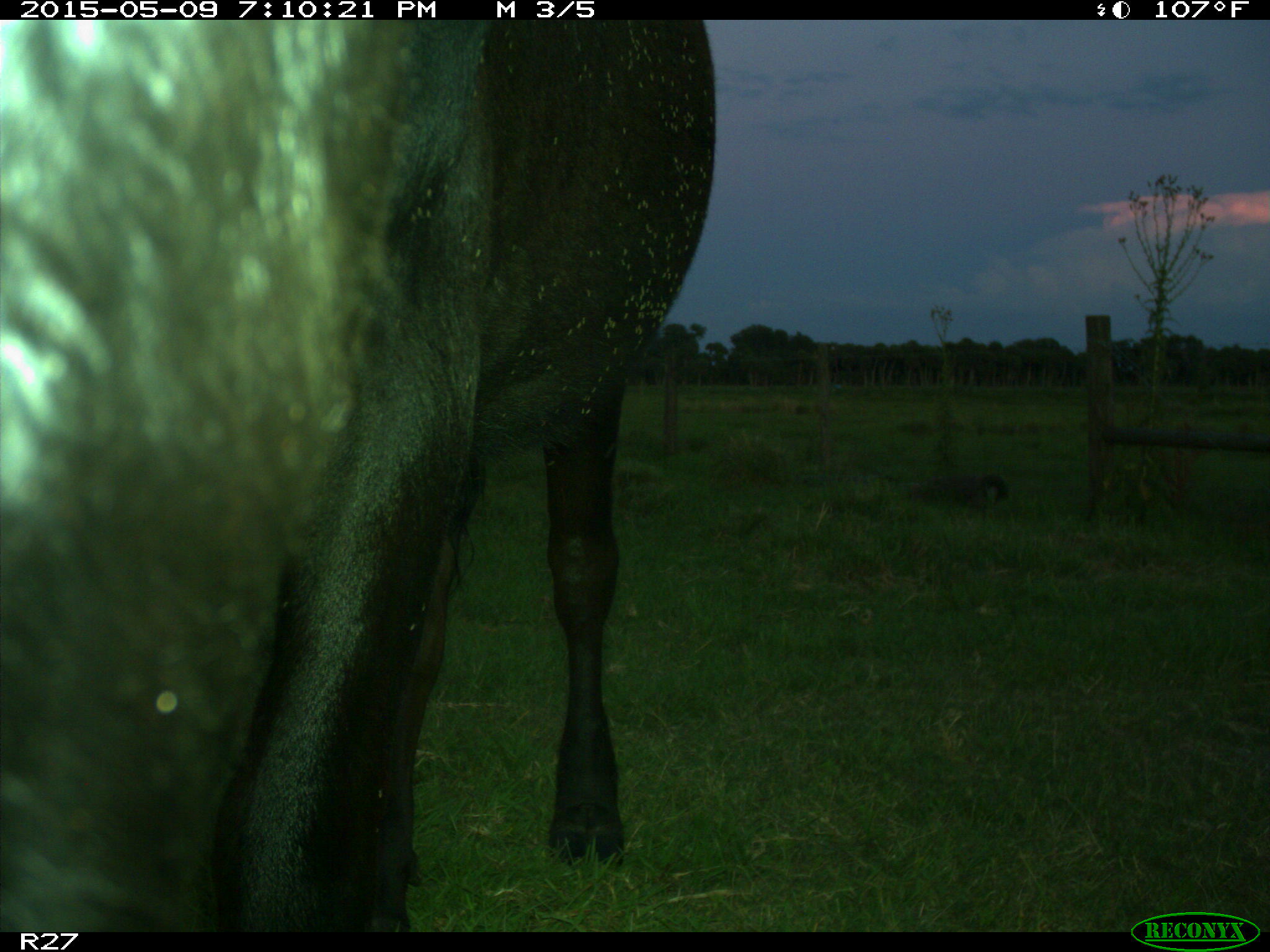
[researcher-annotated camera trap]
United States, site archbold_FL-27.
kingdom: Animalia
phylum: Chordata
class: Mammalia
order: Artiodactyla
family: Bovidae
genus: Bos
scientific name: Bos taurus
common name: domestic cow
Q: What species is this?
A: Bos taurus (domestic cow).